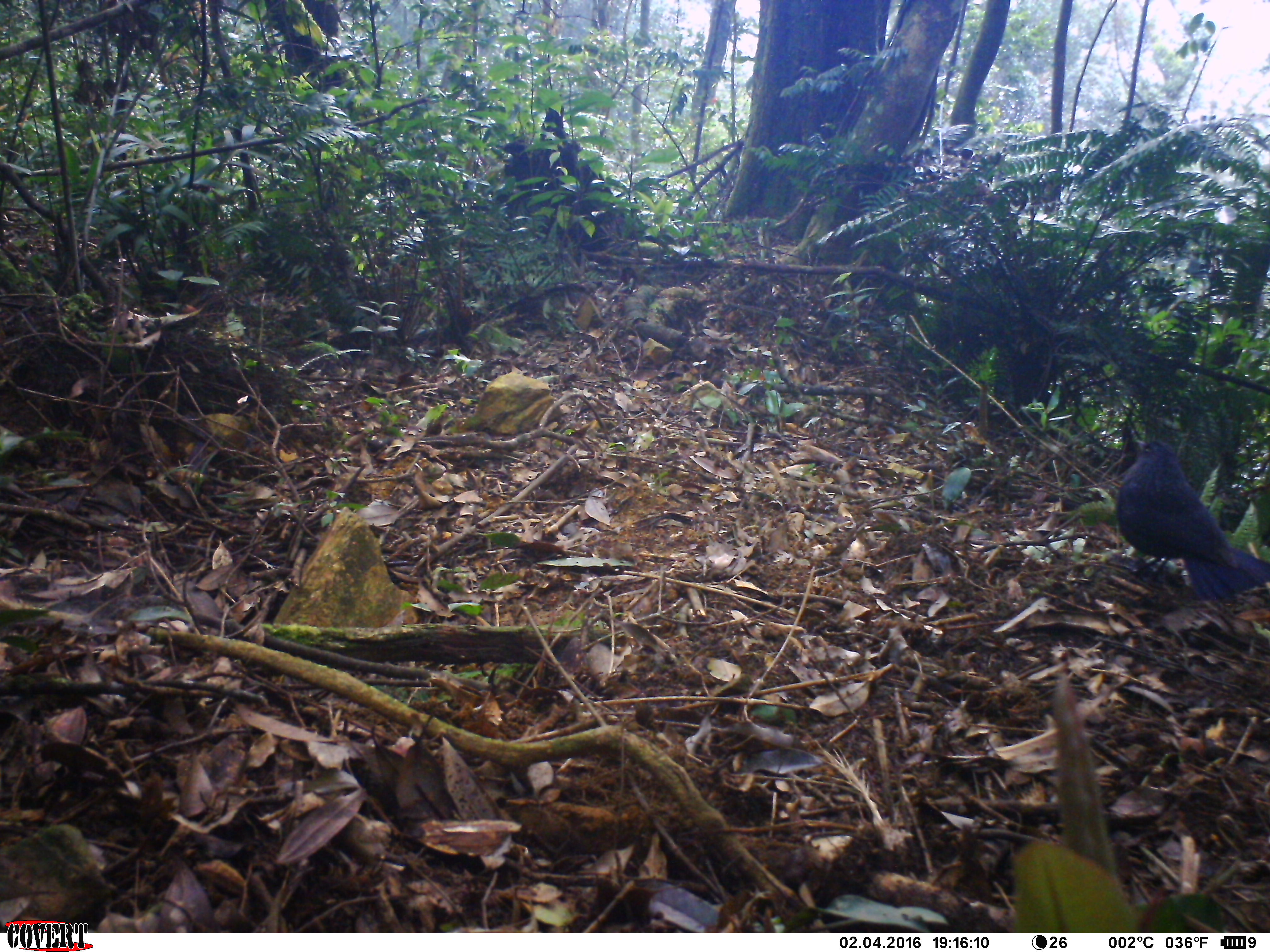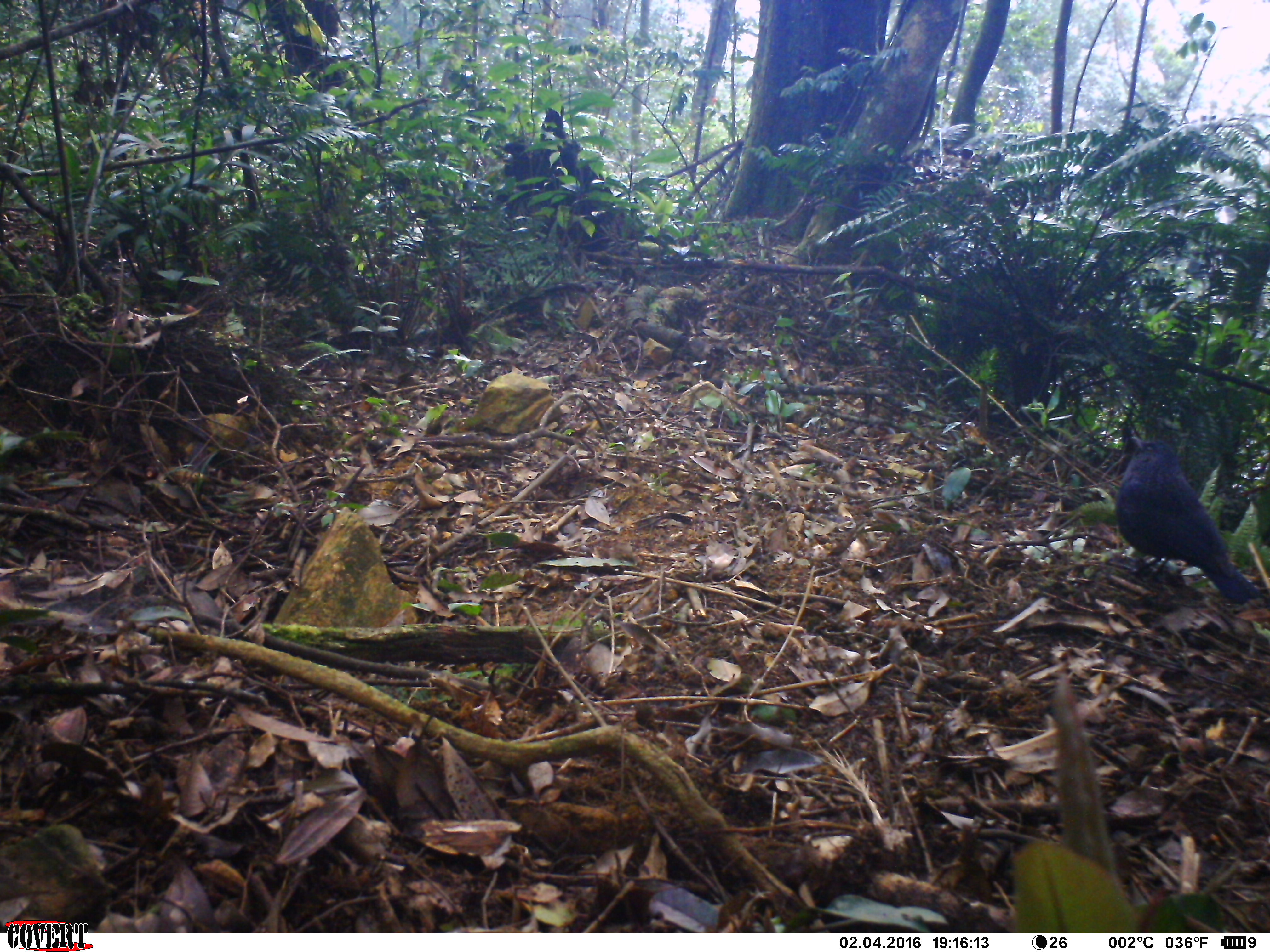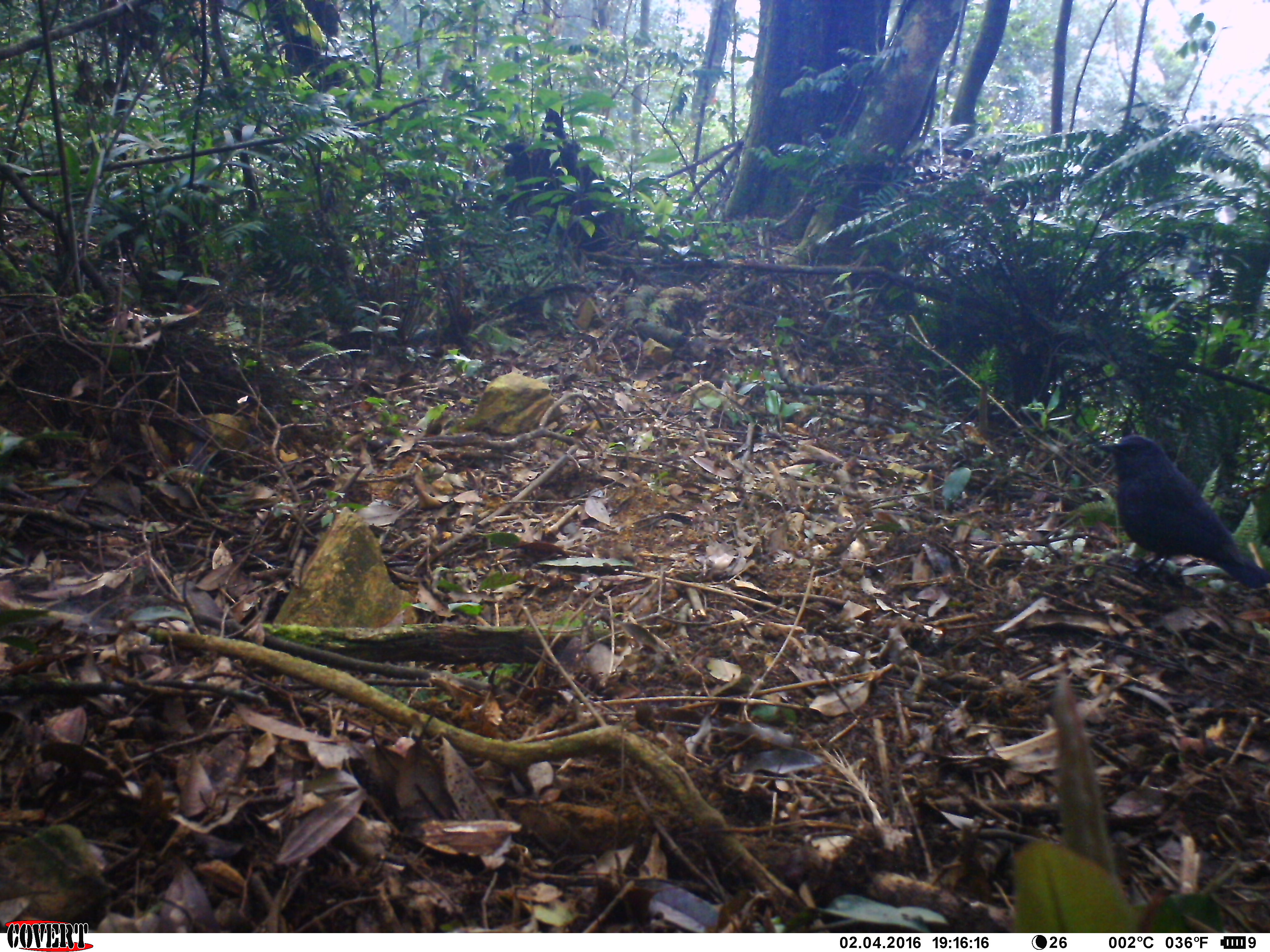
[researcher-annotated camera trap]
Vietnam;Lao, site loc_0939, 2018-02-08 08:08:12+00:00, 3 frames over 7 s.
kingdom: Animalia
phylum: Chordata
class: Aves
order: Passeriformes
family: Muscicapidae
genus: Myophonus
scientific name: Myophonus caeruleus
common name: blue whistling thrush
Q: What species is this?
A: Blue whistling thrush (Myophonus caeruleus).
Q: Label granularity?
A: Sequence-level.